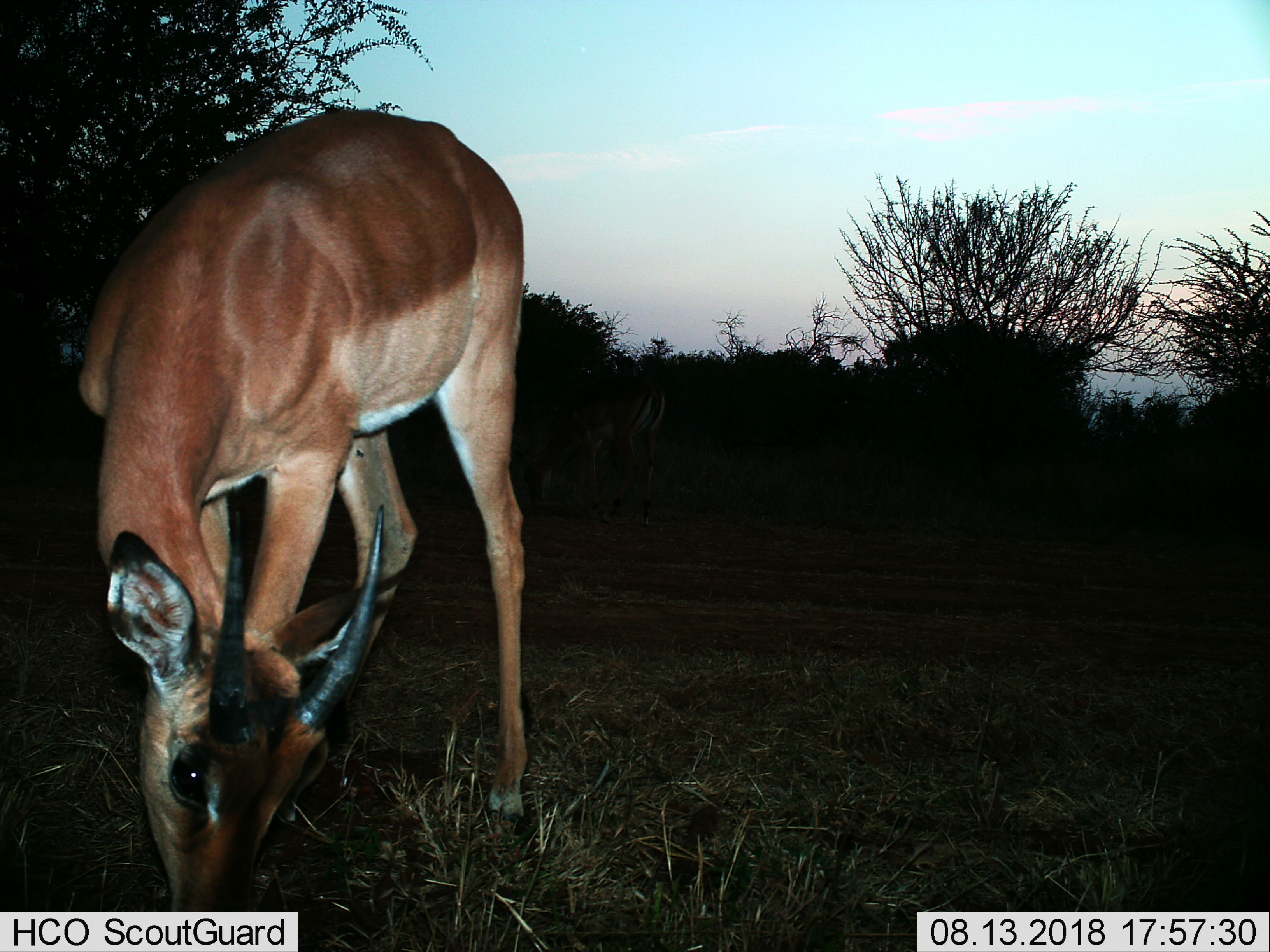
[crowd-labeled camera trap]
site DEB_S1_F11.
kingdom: Animalia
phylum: Chordata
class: Mammalia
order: Artiodactyla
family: Bovidae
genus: Aepyceros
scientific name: Aepyceros melampus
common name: impala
Impala (Aepyceros melampus), count 1. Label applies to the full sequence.